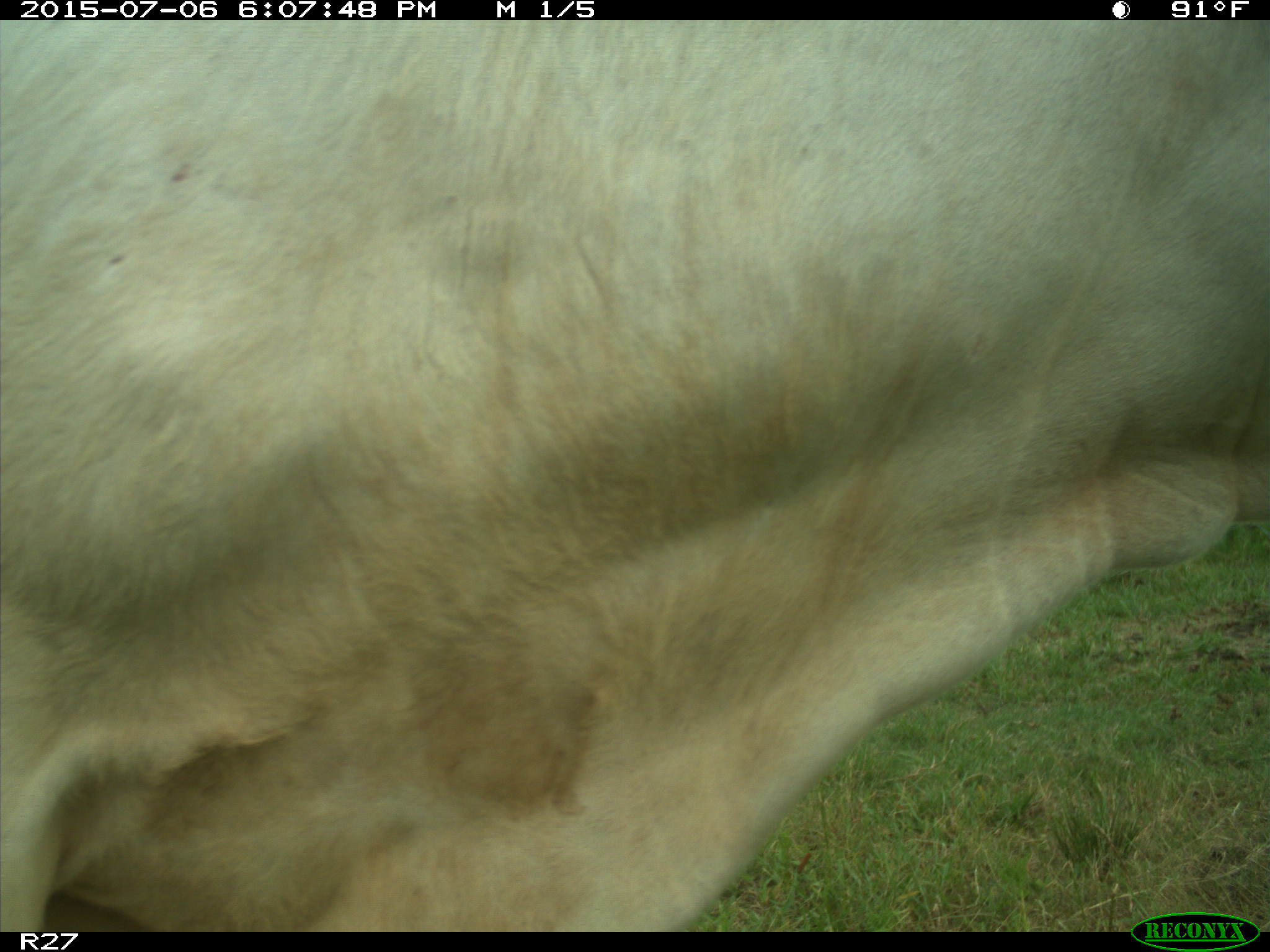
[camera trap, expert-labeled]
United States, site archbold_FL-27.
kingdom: Animalia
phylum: Chordata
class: Mammalia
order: Artiodactyla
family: Bovidae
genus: Bos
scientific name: Bos taurus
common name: domestic cow